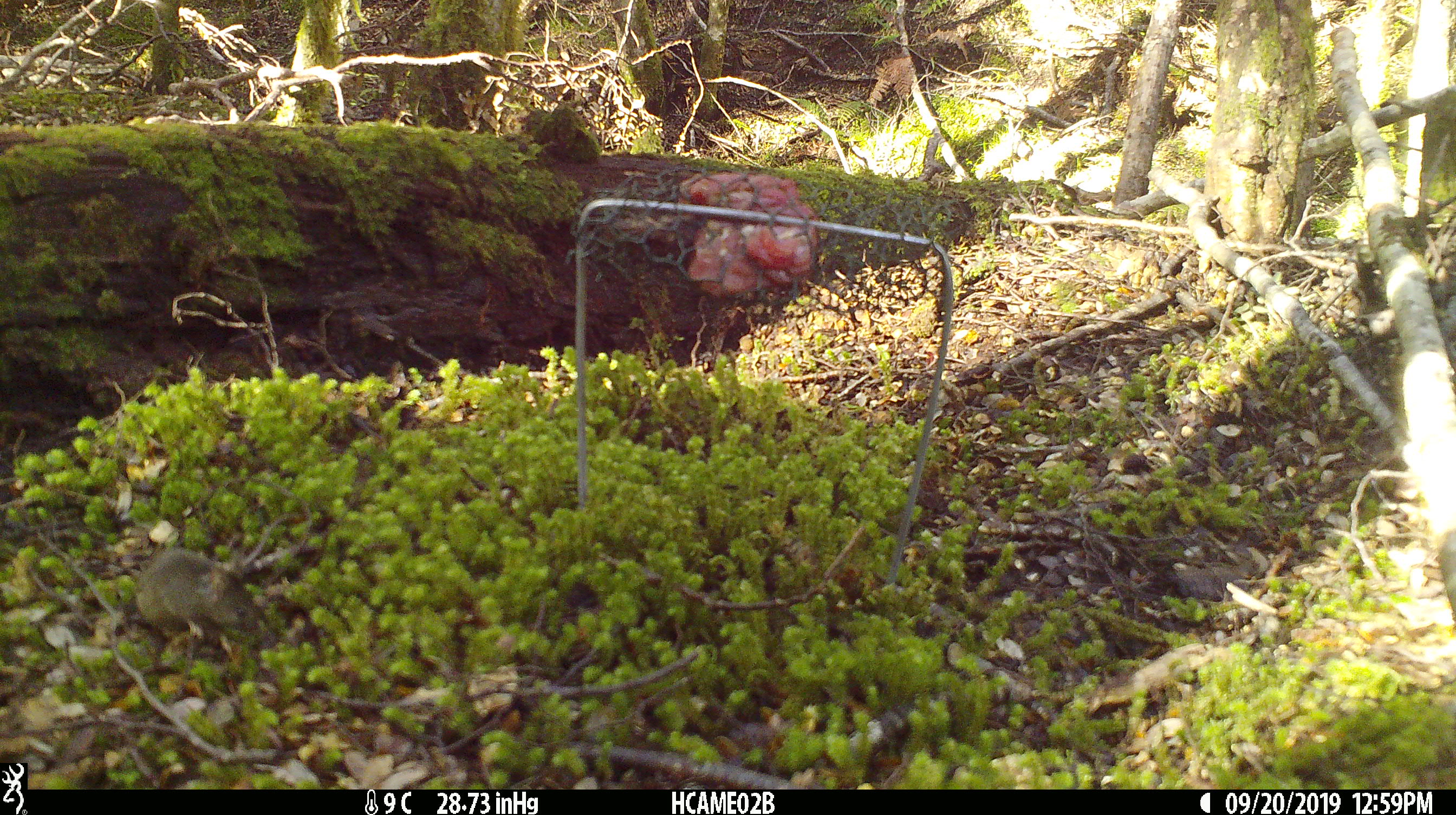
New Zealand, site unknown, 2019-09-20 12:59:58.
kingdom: Animalia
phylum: Chordata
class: Mammalia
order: Rodentia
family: Muridae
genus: Mus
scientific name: Mus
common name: mouse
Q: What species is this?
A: Mouse (Mus).